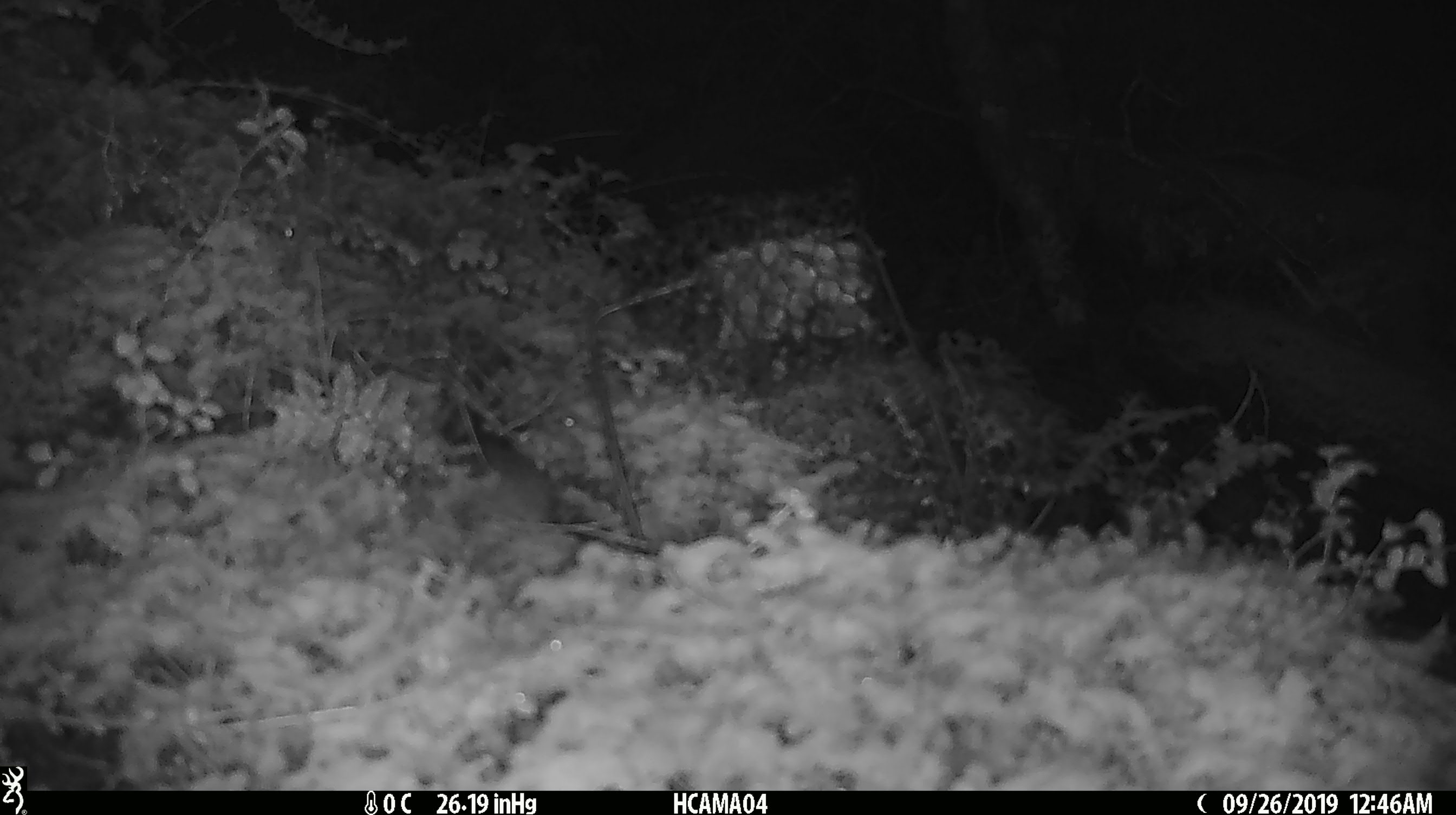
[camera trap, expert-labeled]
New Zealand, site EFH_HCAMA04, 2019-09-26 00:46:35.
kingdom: Animalia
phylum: Chordata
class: Mammalia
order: Rodentia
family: Muridae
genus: Mus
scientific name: Mus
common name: mouse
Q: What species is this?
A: Mouse (Mus).